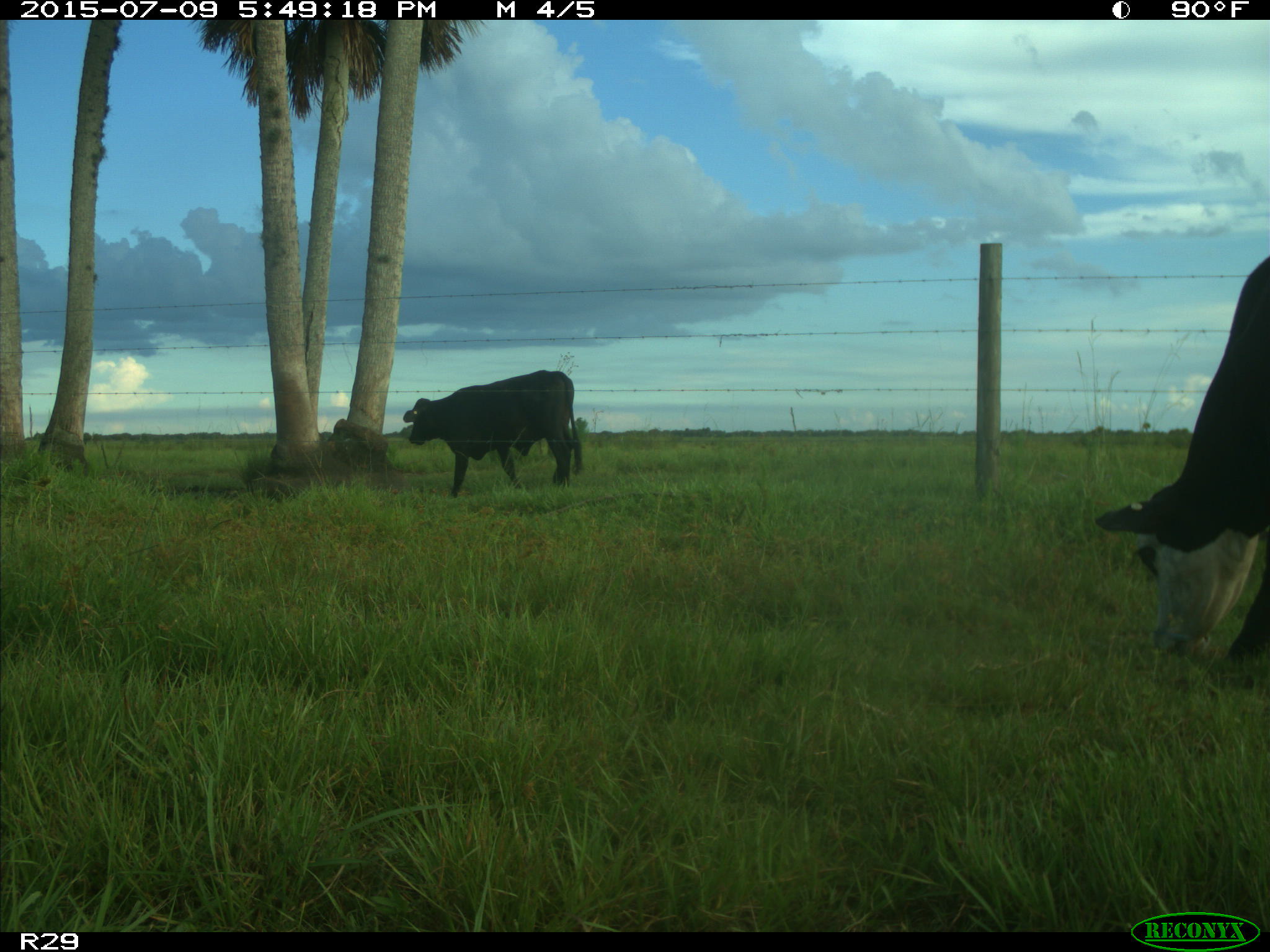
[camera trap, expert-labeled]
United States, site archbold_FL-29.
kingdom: Animalia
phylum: Chordata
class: Mammalia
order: Artiodactyla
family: Bovidae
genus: Bos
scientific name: Bos taurus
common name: domestic cow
Bos taurus (domestic cow).